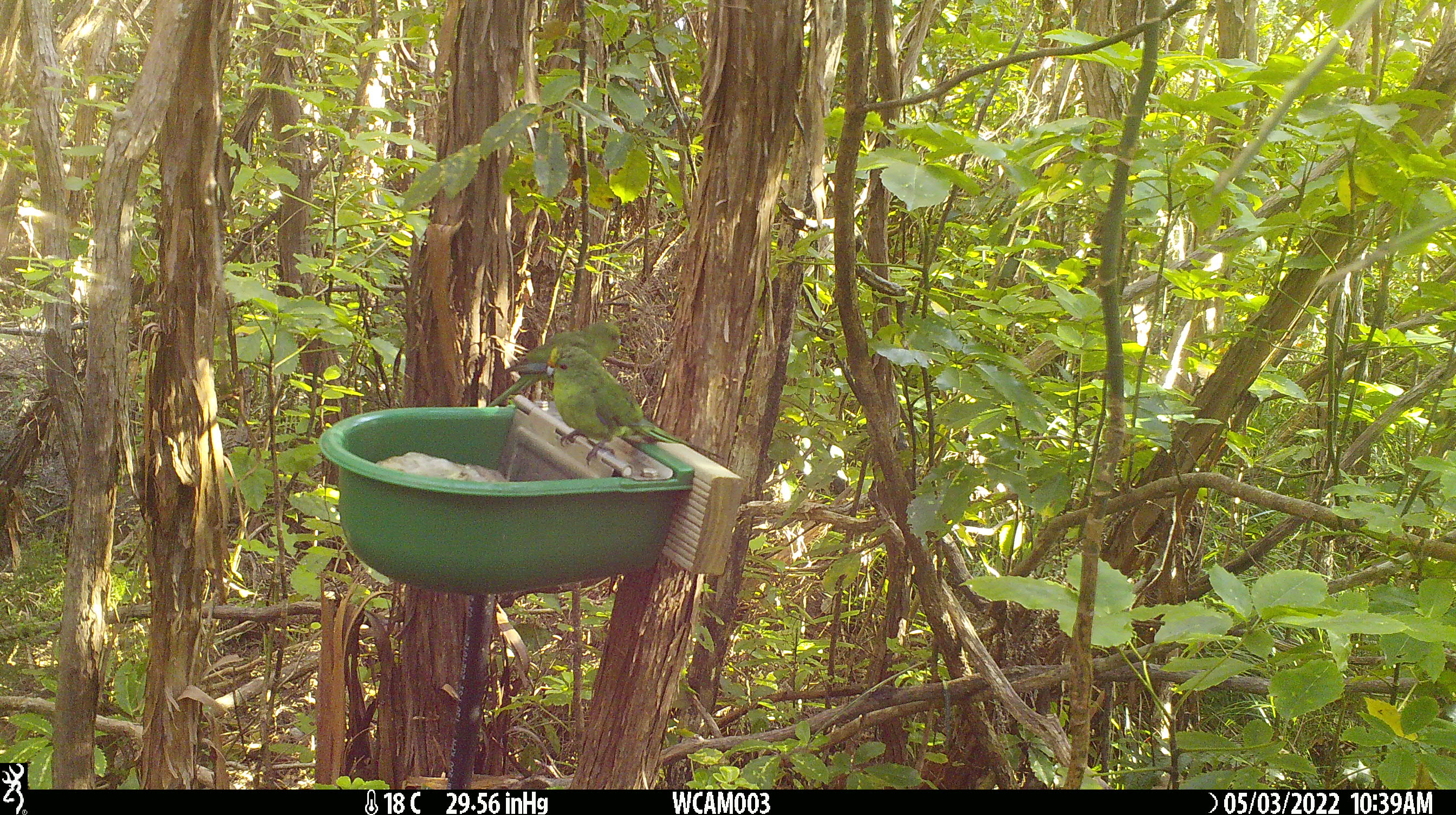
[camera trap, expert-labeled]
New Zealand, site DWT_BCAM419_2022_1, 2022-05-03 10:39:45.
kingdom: Animalia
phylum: Chordata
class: Aves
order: Psittaciformes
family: Psittaculidae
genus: Cyanoramphus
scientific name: Cyanoramphus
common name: parakeet